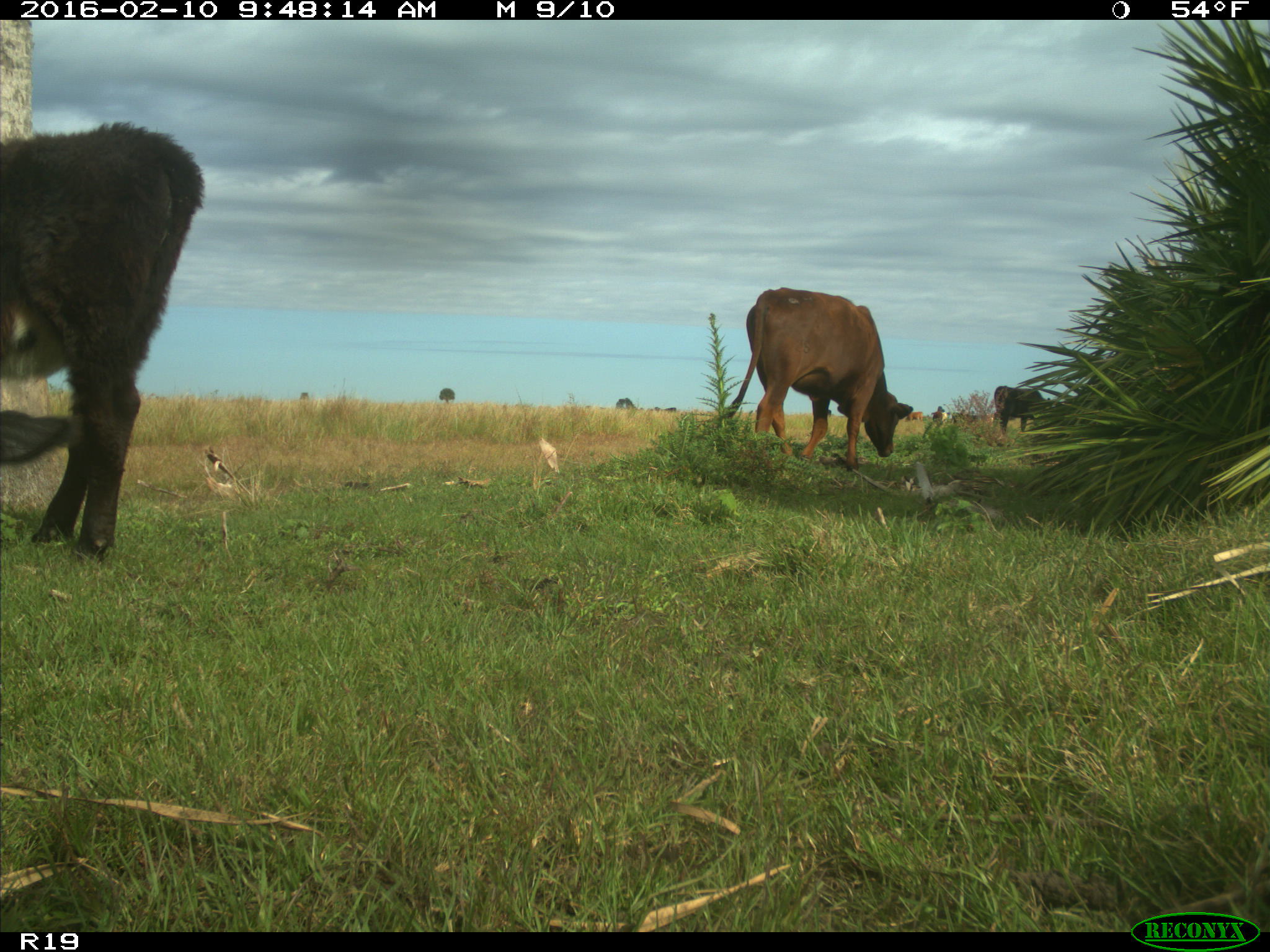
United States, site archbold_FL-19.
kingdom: Animalia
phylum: Chordata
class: Mammalia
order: Artiodactyla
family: Bovidae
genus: Bos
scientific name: Bos taurus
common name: domestic cow